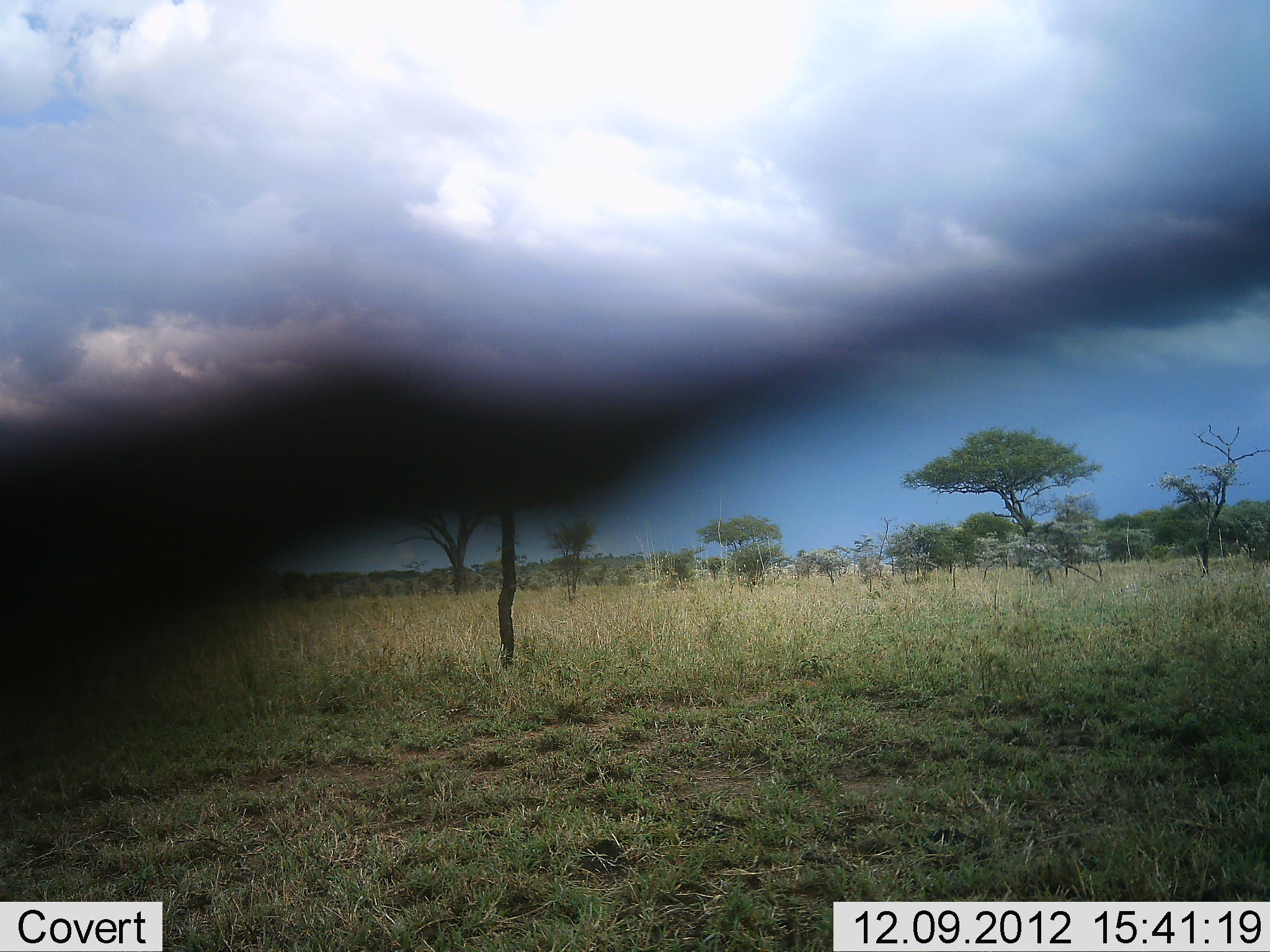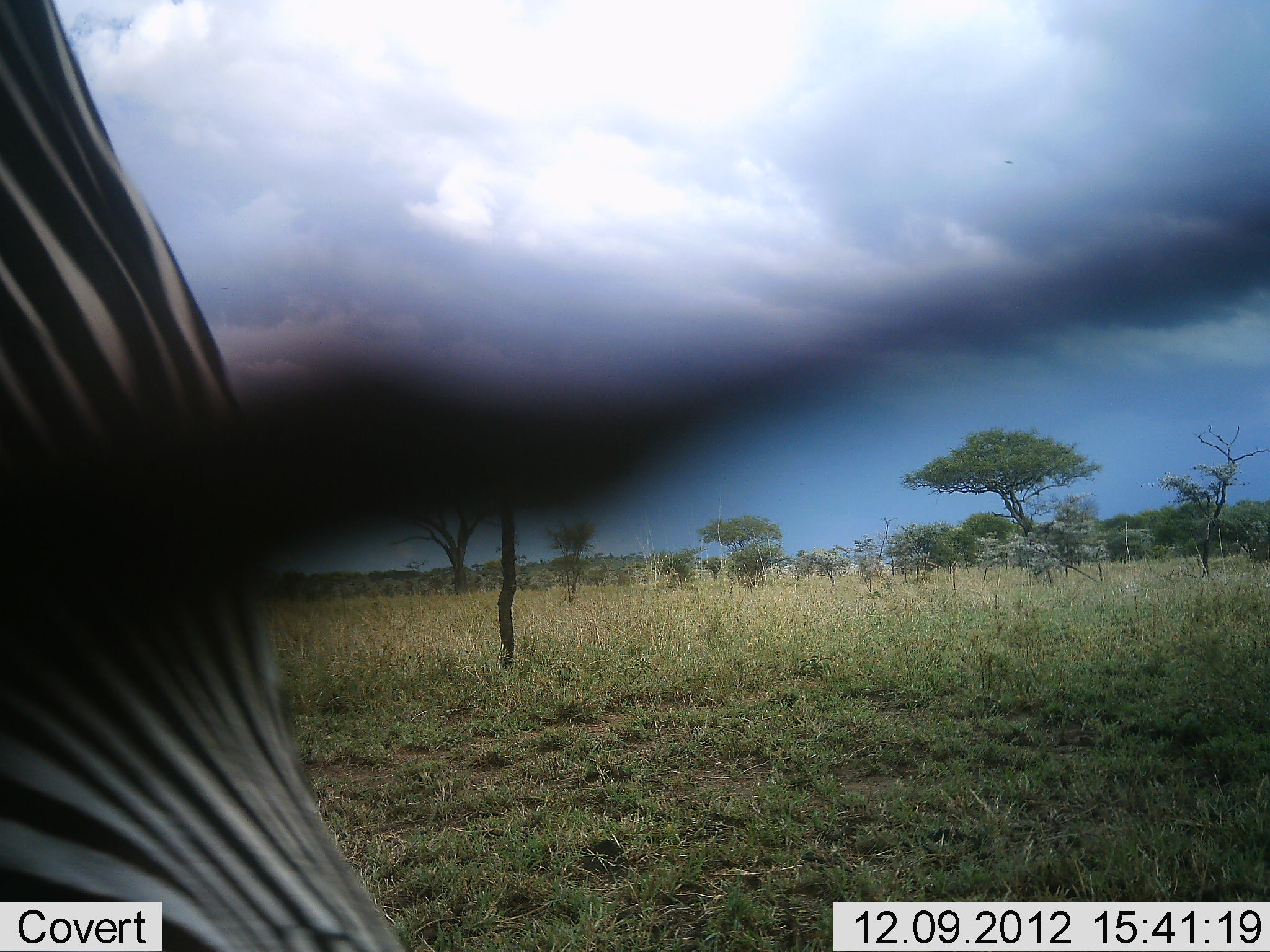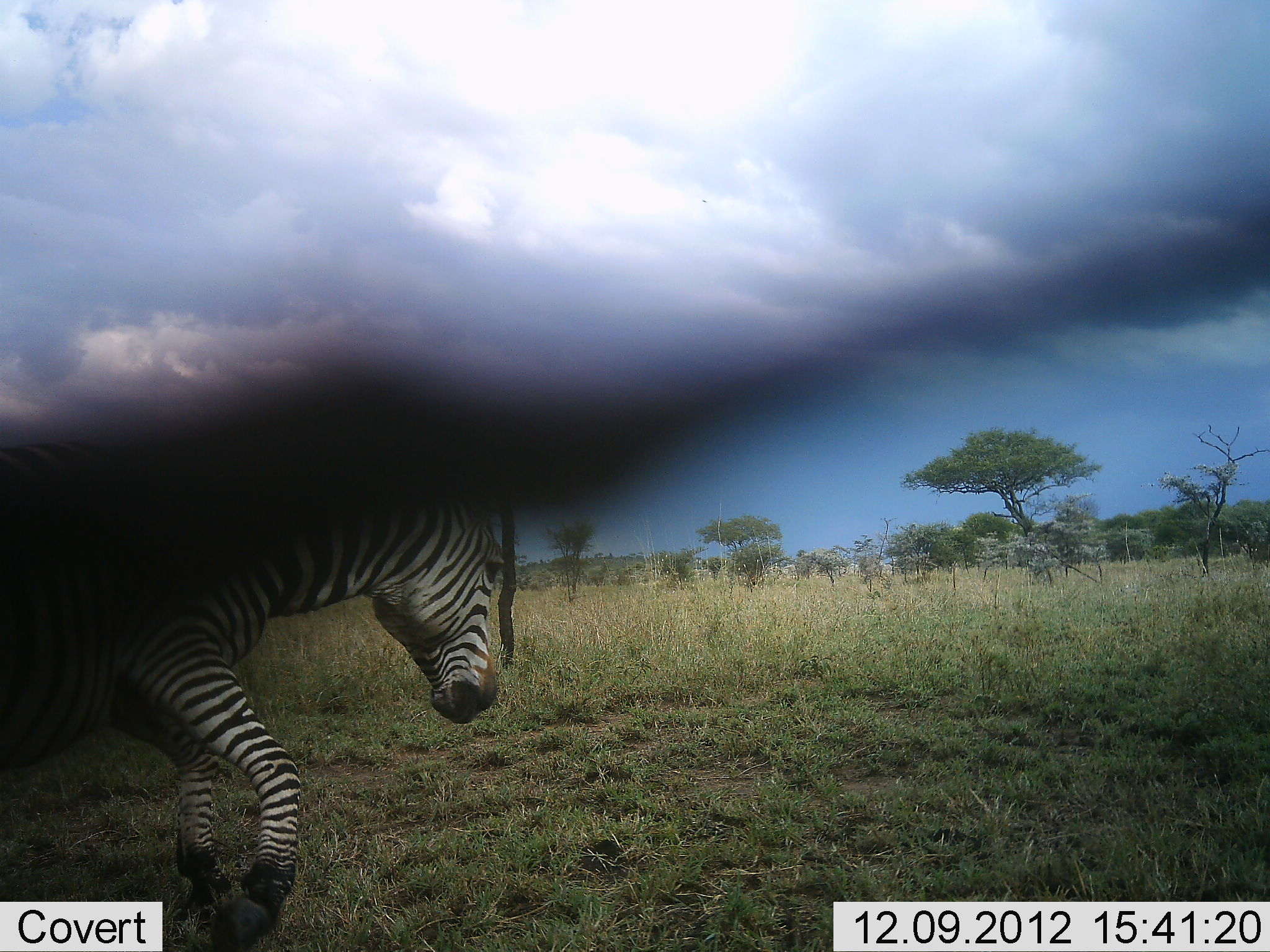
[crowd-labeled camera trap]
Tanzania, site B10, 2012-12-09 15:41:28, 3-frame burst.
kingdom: Animalia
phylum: Chordata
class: Mammalia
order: Perissodactyla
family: Equidae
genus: Equus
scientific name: Equus quagga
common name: plains zebra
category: zebra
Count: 1.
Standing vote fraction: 15%.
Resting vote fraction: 0%.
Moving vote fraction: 77%.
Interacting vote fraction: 8%.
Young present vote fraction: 0%.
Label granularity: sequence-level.